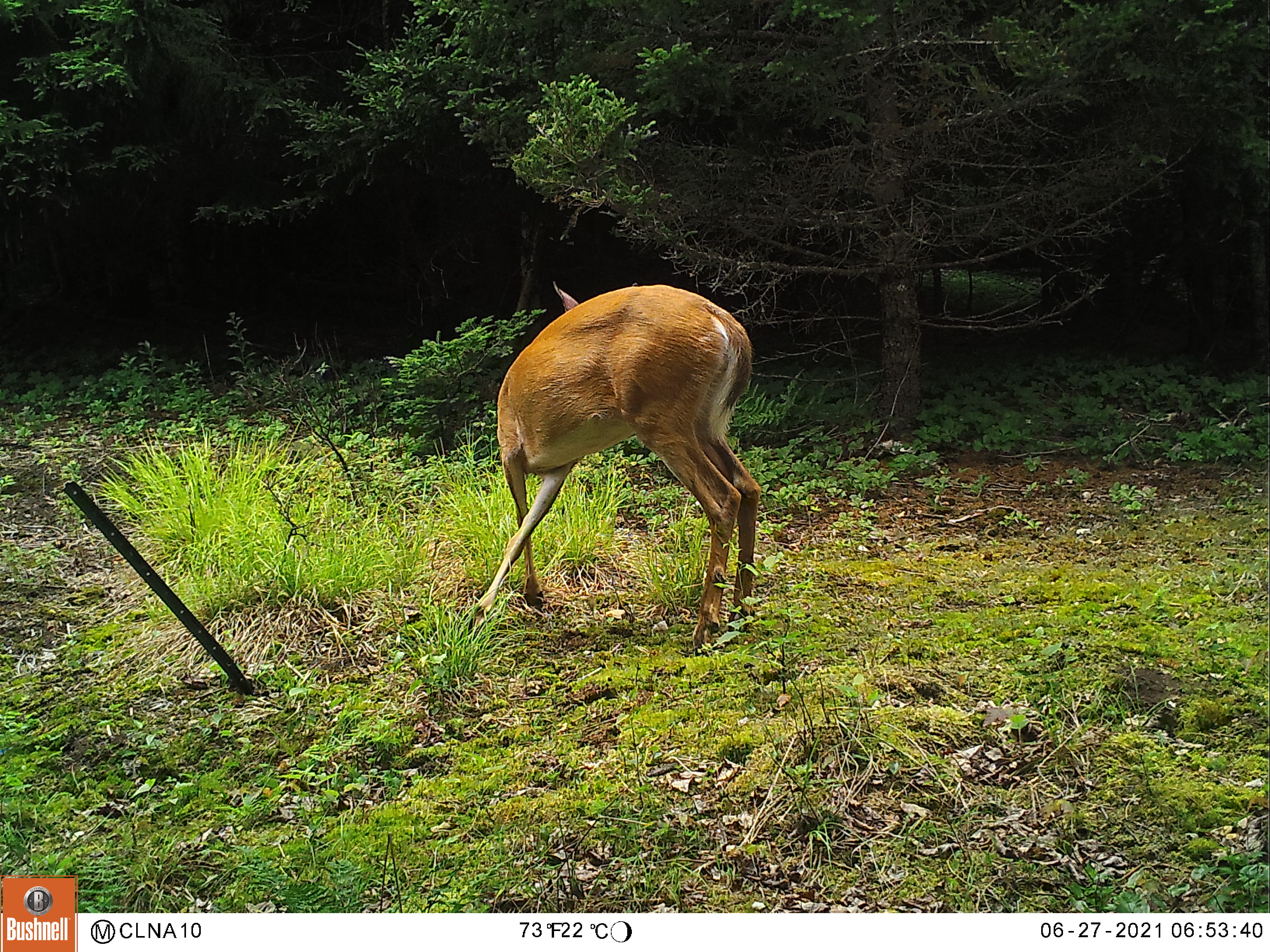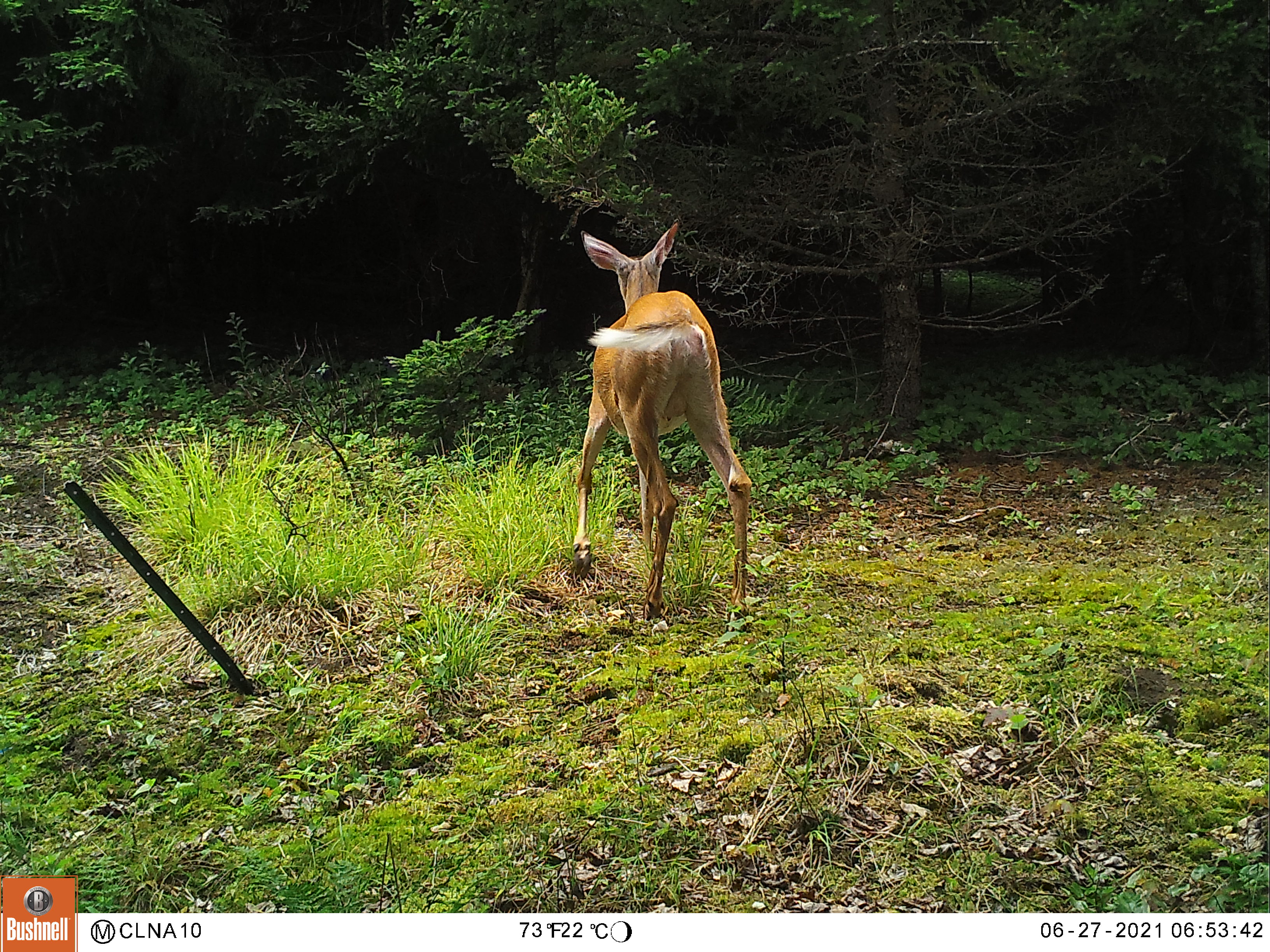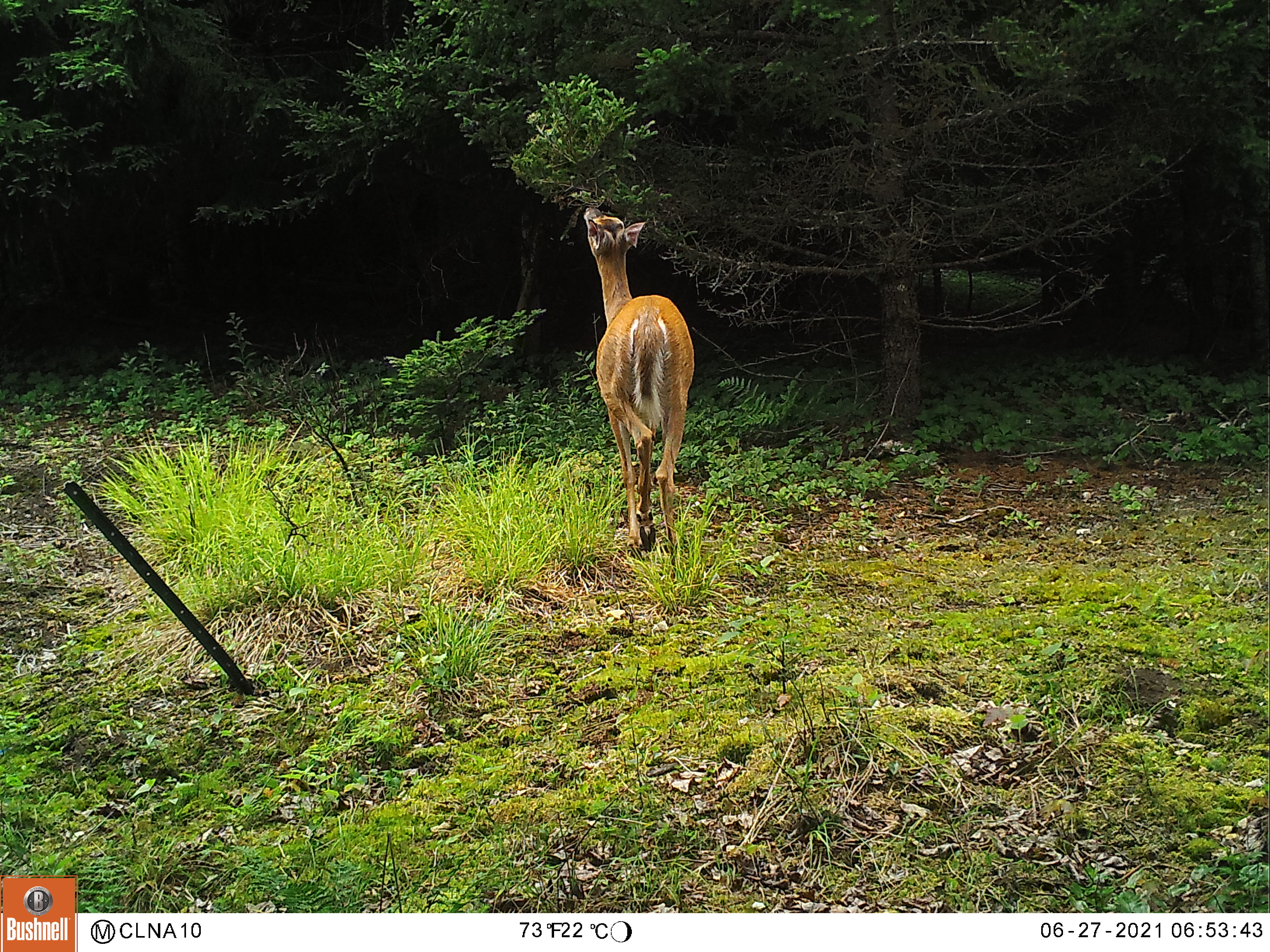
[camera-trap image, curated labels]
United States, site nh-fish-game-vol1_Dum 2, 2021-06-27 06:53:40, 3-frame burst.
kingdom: Animalia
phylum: Chordata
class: Mammalia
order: Artiodactyla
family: Cervidae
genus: Odocoileus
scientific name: Odocoileus virginianus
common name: white-tailed deer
White-tailed deer (Odocoileus virginianus).